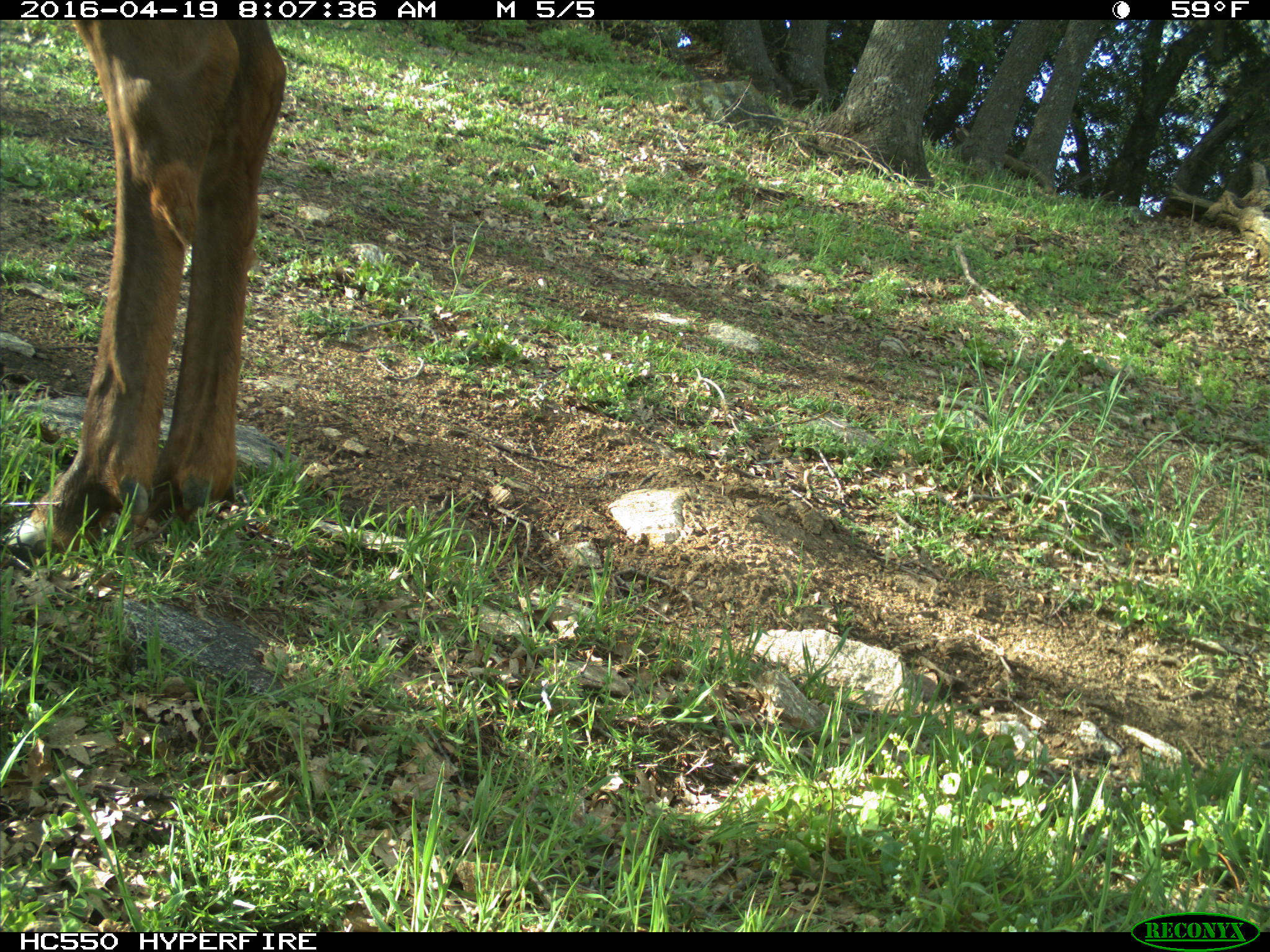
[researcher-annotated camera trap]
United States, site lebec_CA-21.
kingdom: Animalia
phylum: Chordata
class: Mammalia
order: Artiodactyla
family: Cervidae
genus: Cervus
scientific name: Cervus canadensis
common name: elk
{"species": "Cervus canadensis (elk)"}